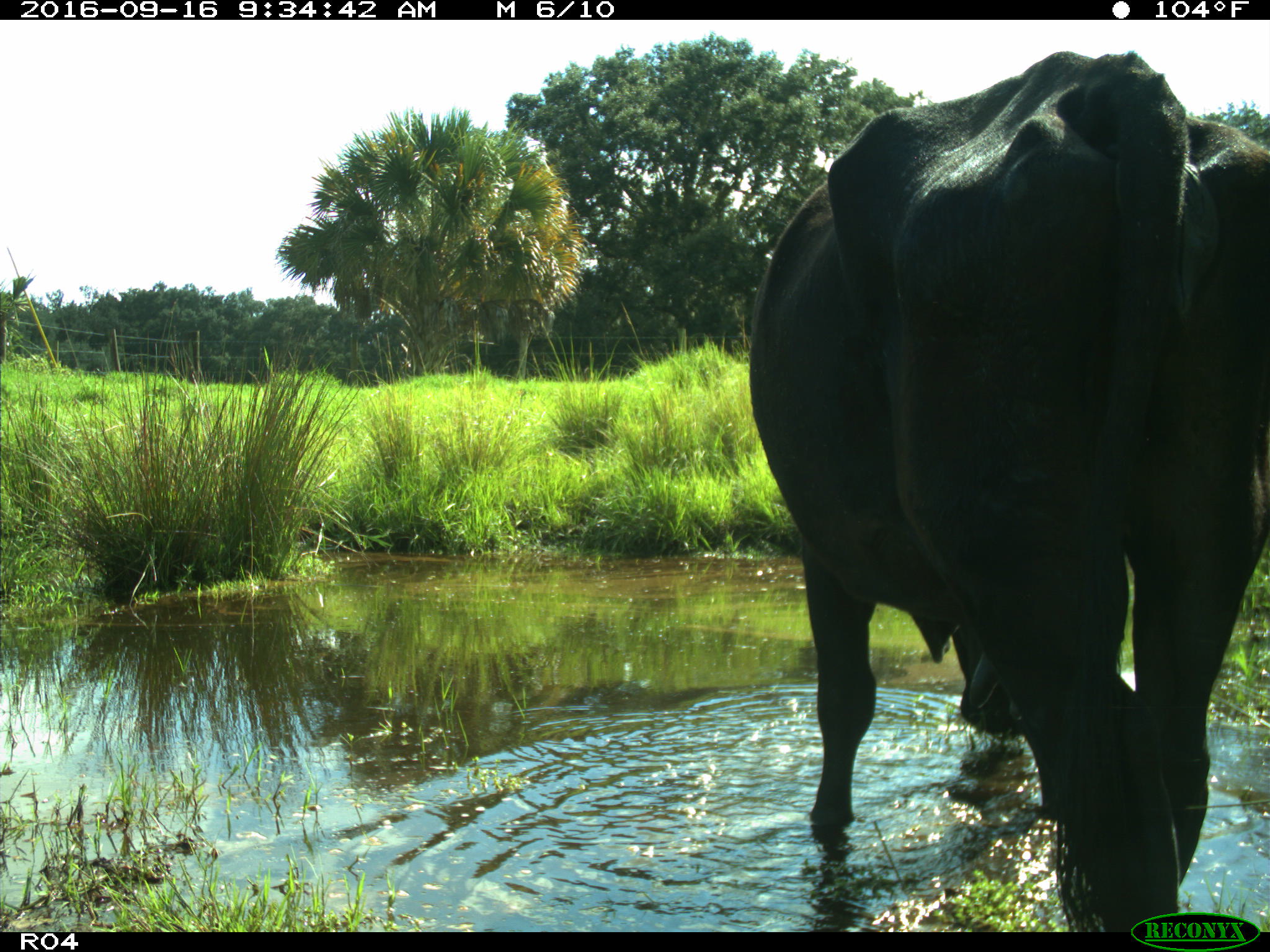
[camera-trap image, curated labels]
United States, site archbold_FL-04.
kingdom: Animalia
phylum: Chordata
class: Mammalia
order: Artiodactyla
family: Bovidae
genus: Bos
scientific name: Bos taurus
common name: domestic cow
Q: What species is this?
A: Bos taurus (domestic cow).